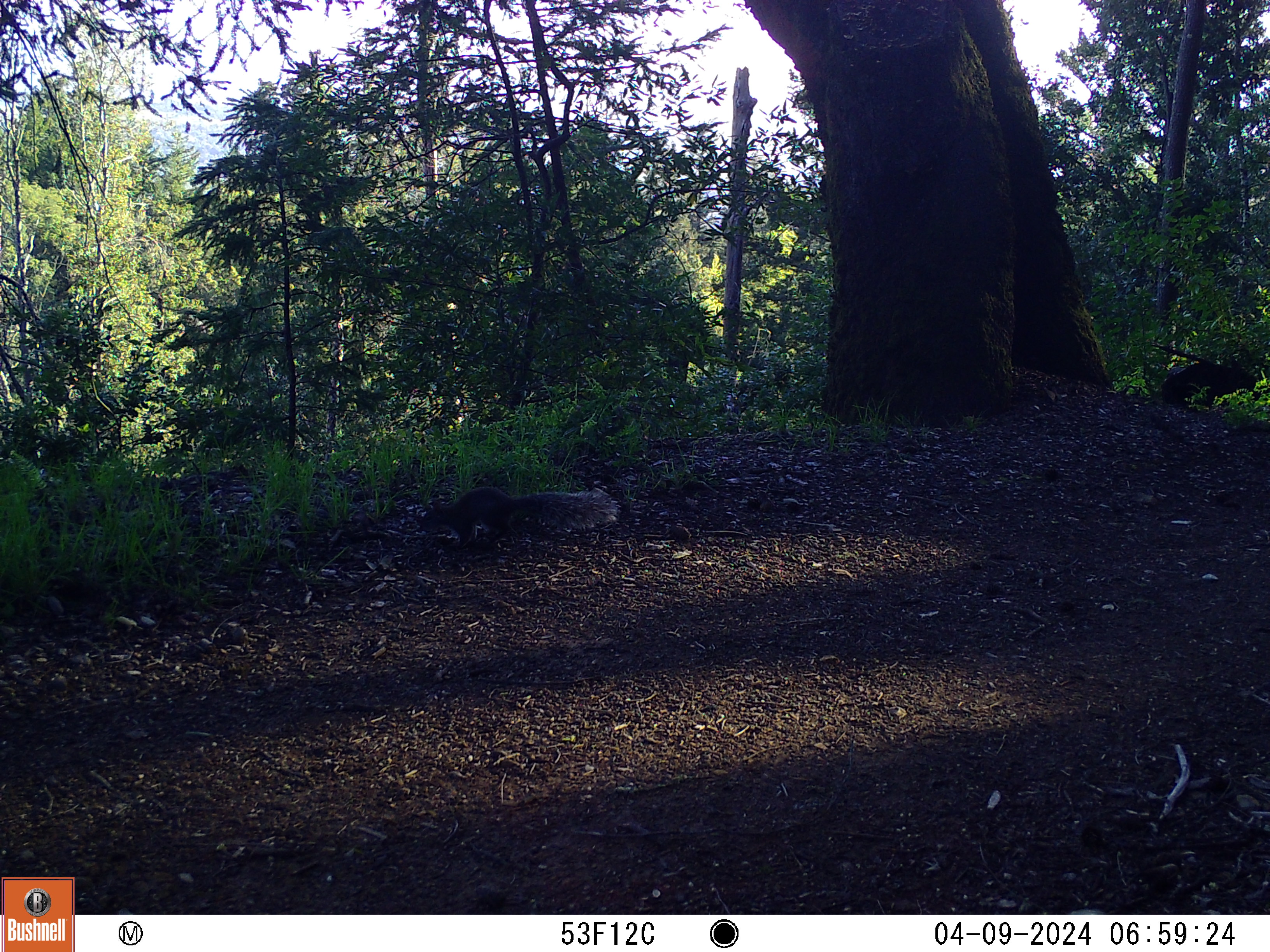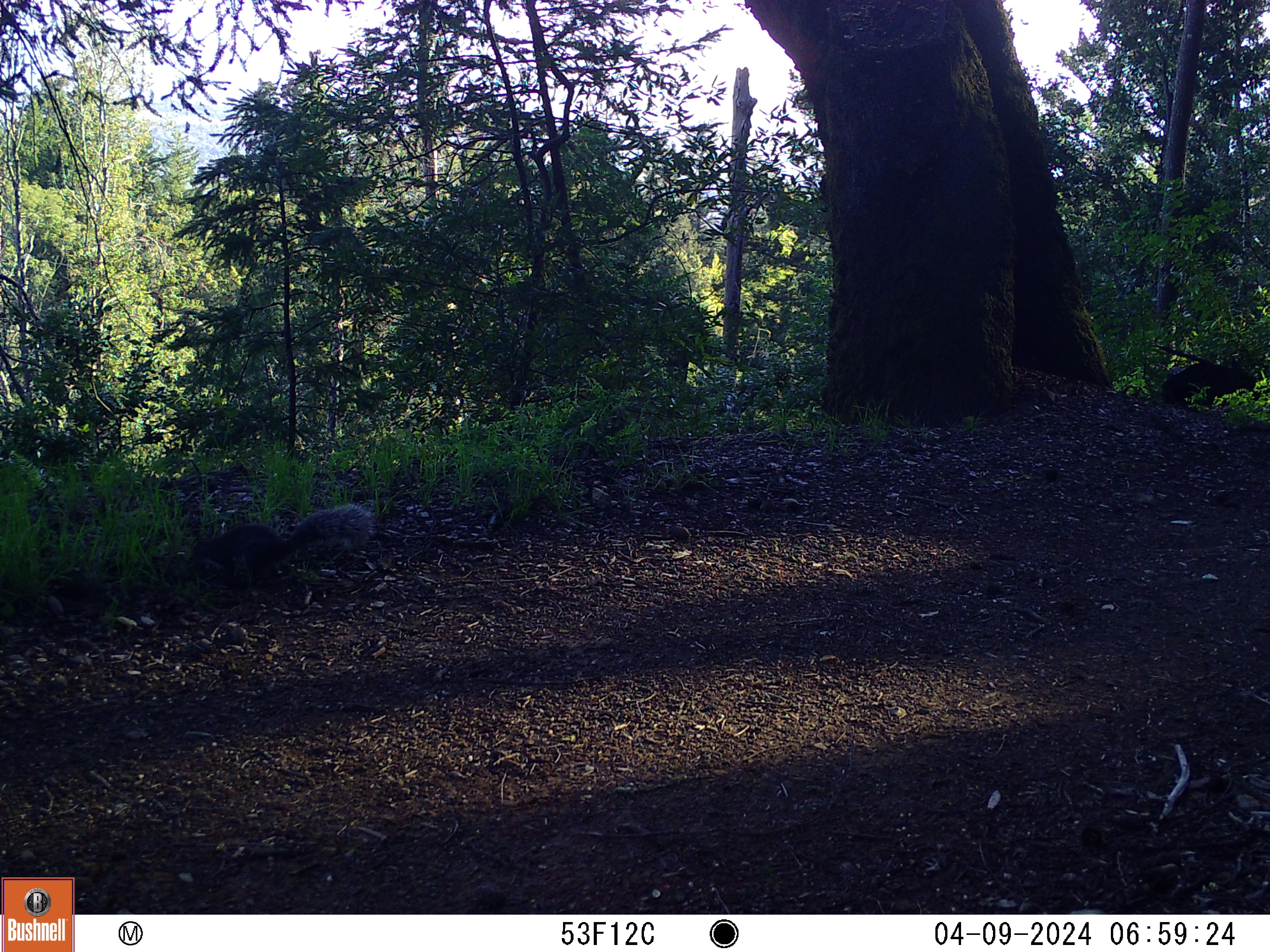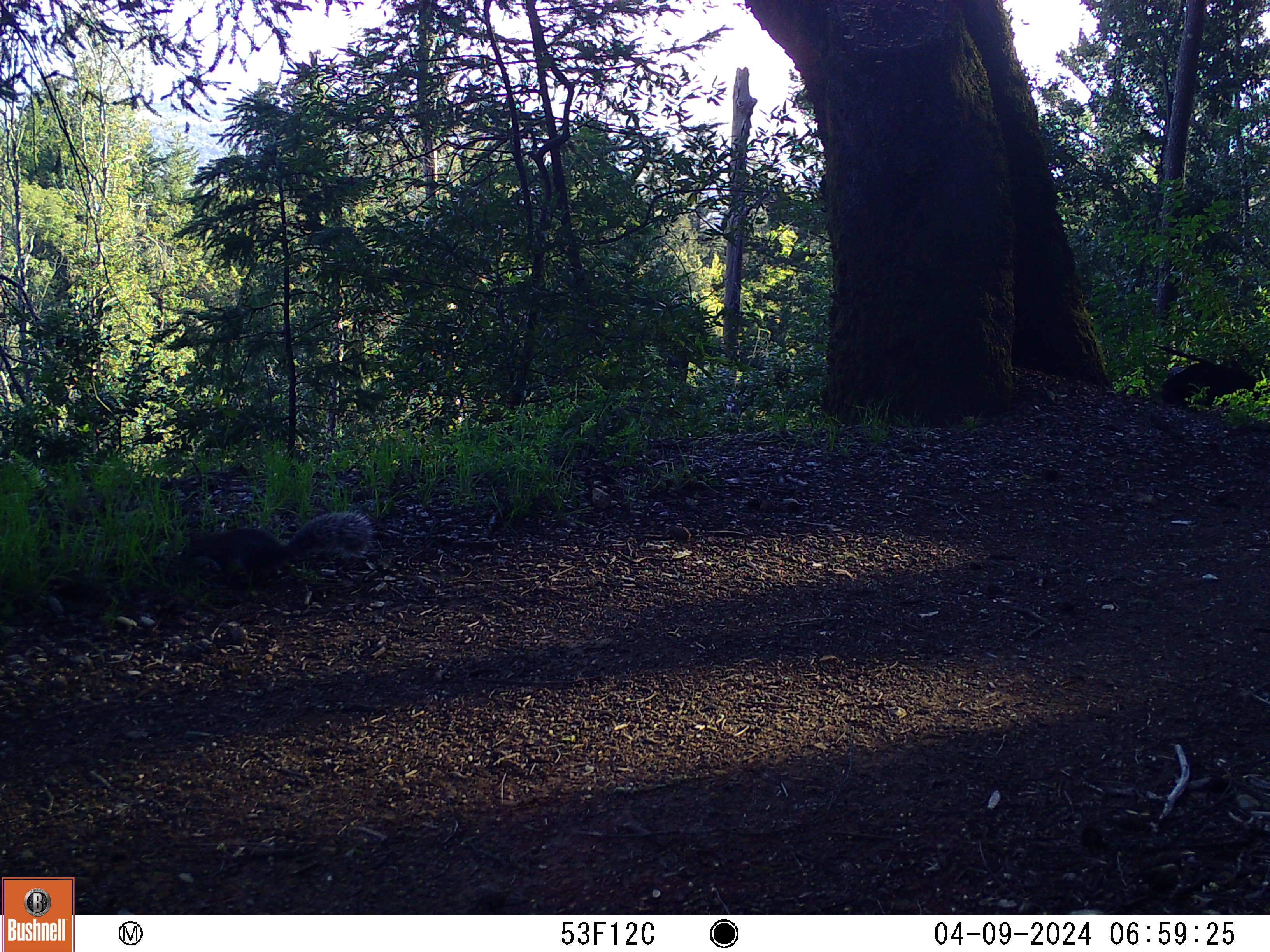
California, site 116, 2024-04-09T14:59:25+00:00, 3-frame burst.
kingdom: Animalia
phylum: Chordata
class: Mammalia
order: Rodentia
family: Sciuridae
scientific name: Sciuridae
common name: squirrel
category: unknown squirrel